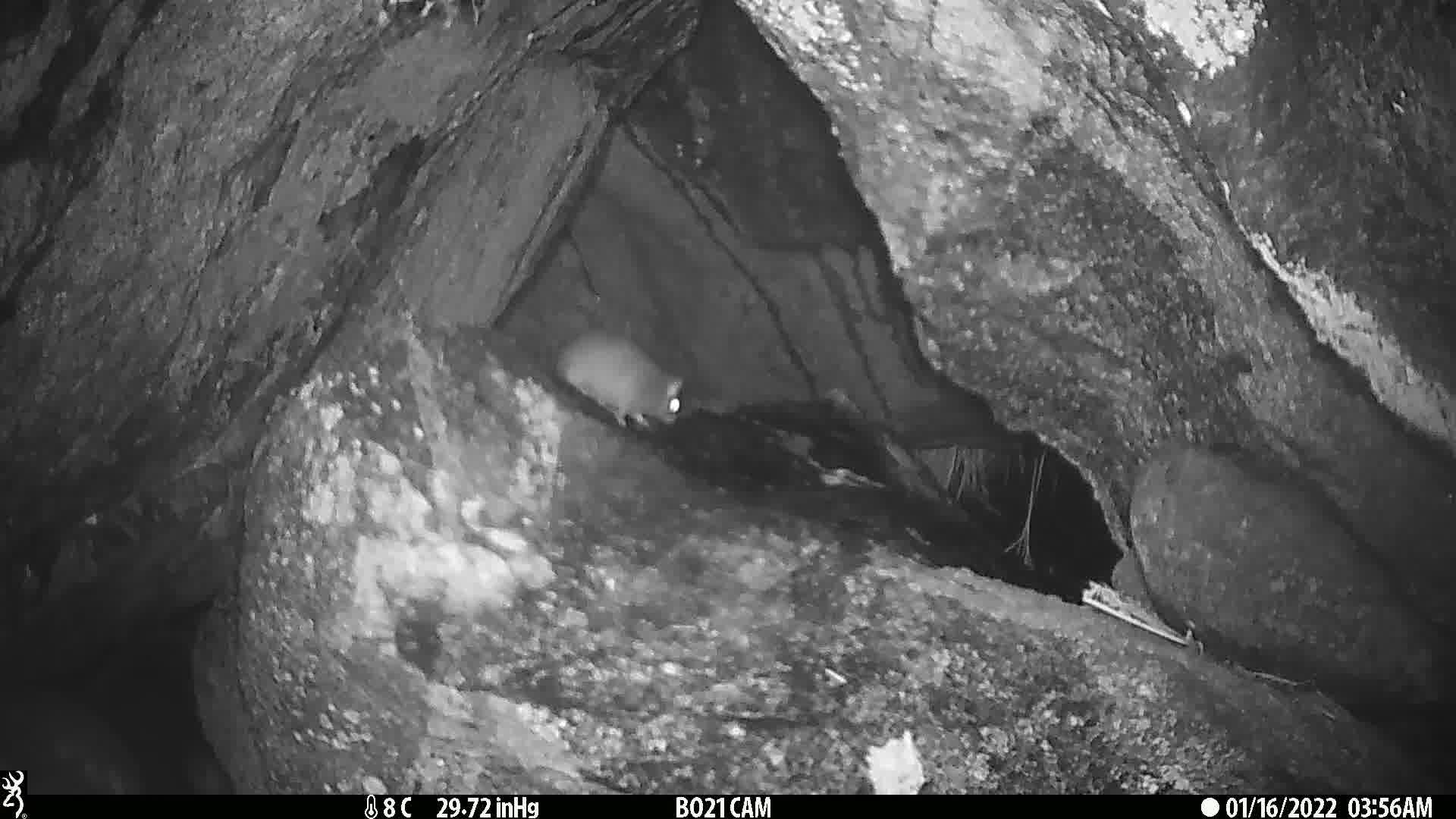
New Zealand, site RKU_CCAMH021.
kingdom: Animalia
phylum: Chordata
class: Mammalia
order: Rodentia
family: Muridae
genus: Rattus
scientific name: Rattus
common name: rat